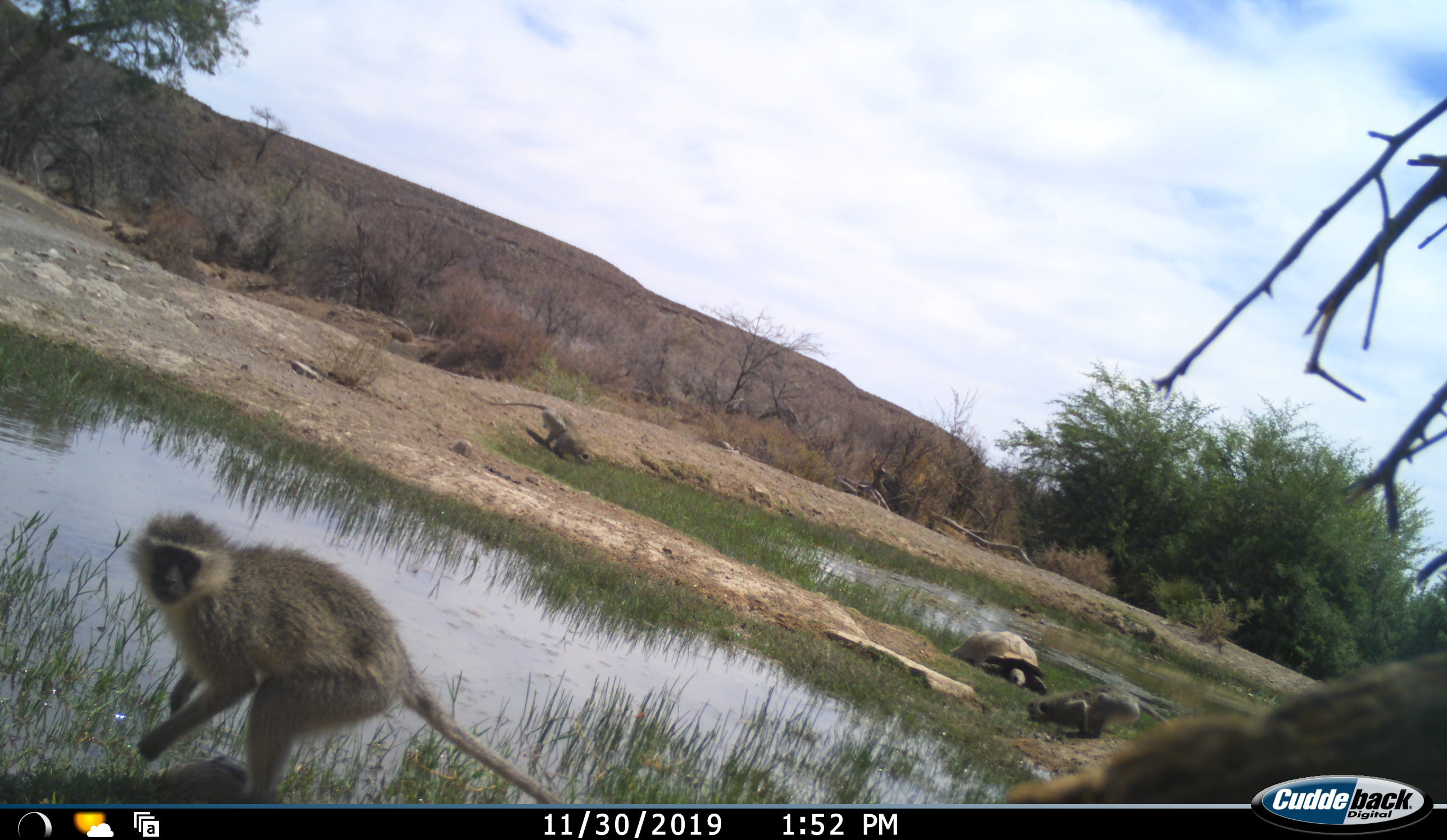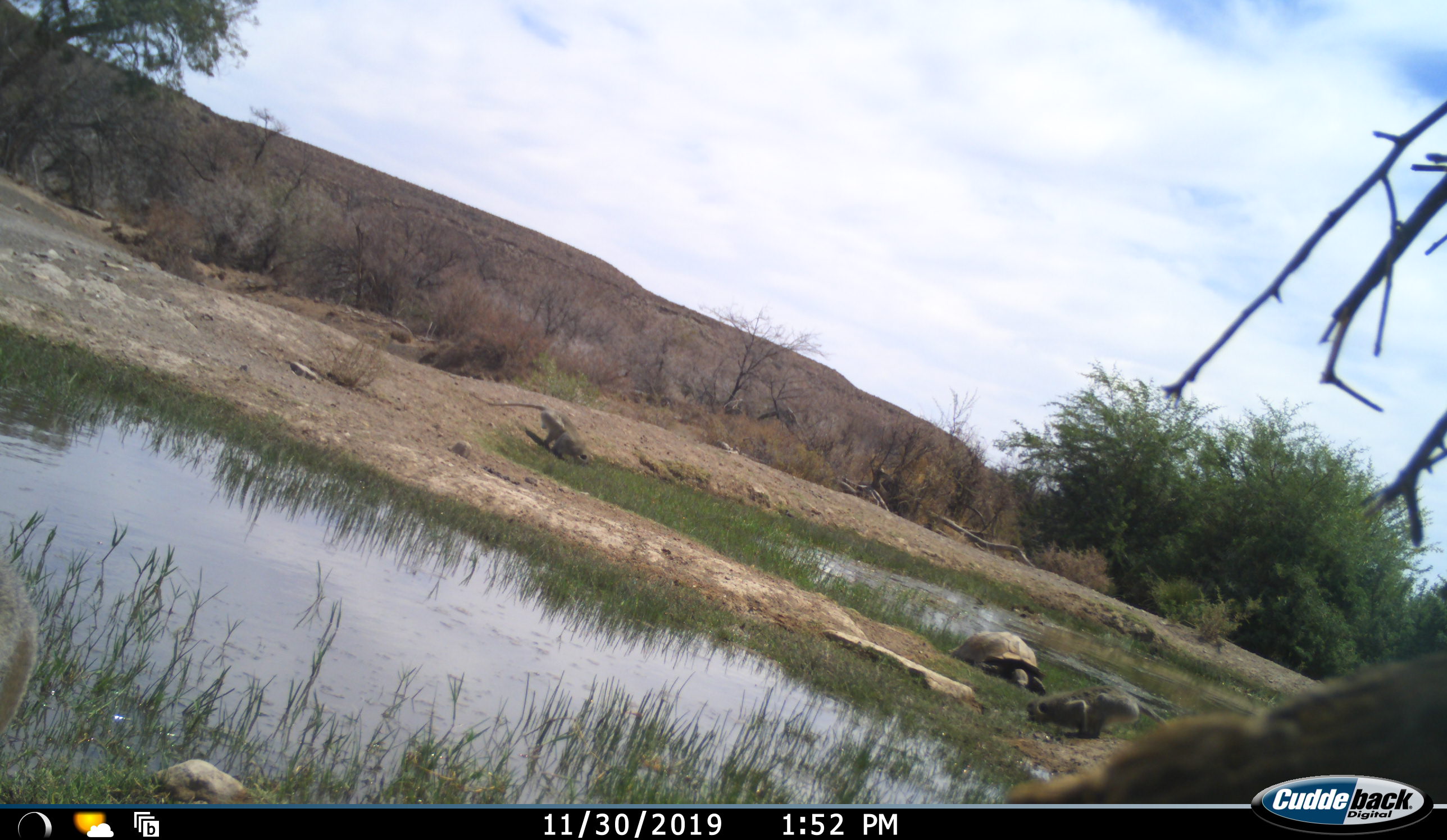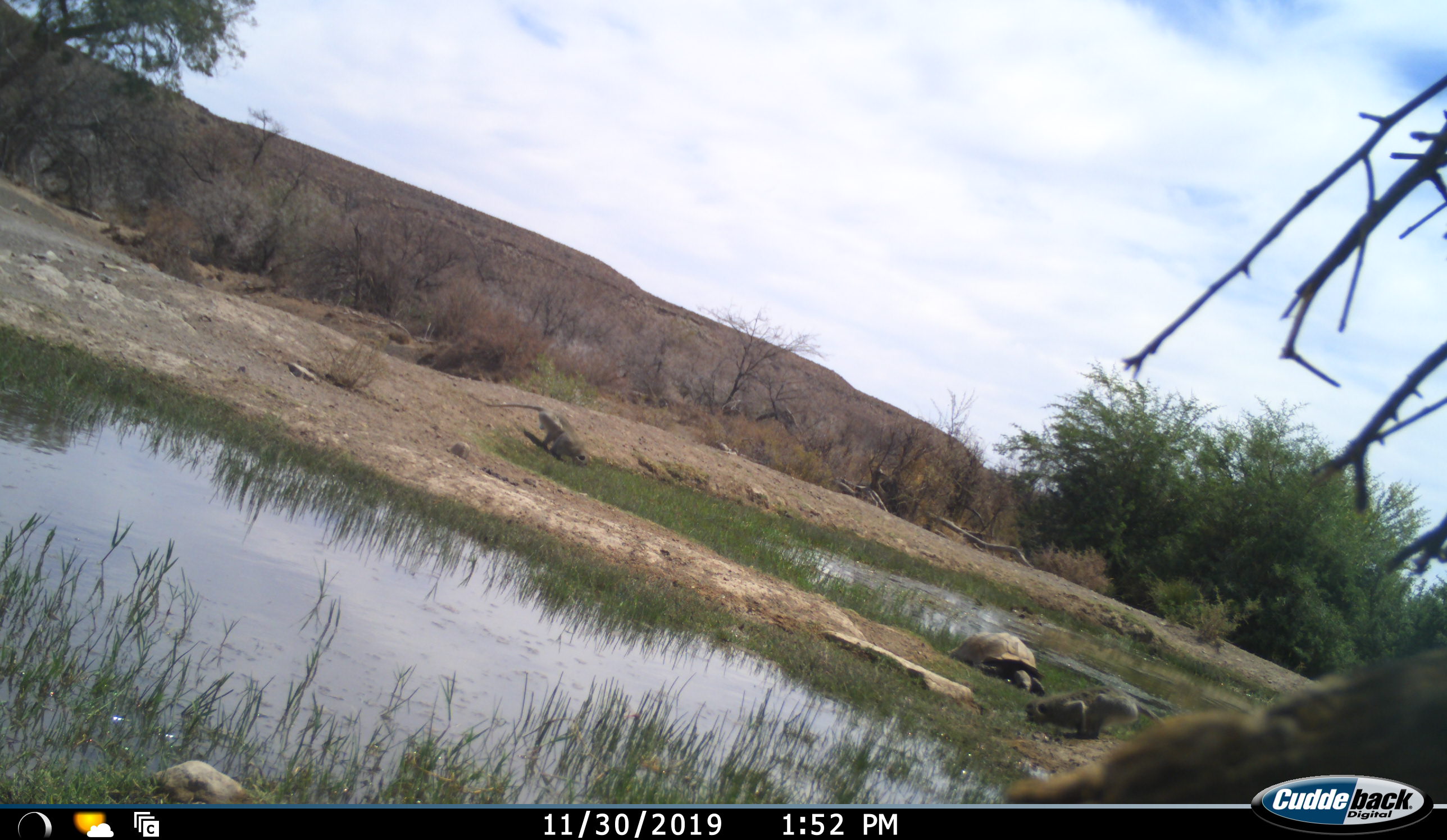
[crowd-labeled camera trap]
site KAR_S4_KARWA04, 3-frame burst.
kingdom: Animalia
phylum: Chordata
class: Mammalia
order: Primates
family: Cercopithecidae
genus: Chlorocebus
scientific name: Chlorocebus pygerythrus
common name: vervet monkey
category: monkeyvervet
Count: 3.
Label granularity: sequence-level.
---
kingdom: Animalia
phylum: Chordata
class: Reptilia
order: Testudines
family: Testudinidae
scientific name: Testudinidae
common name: tortoise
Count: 1.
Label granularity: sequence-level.